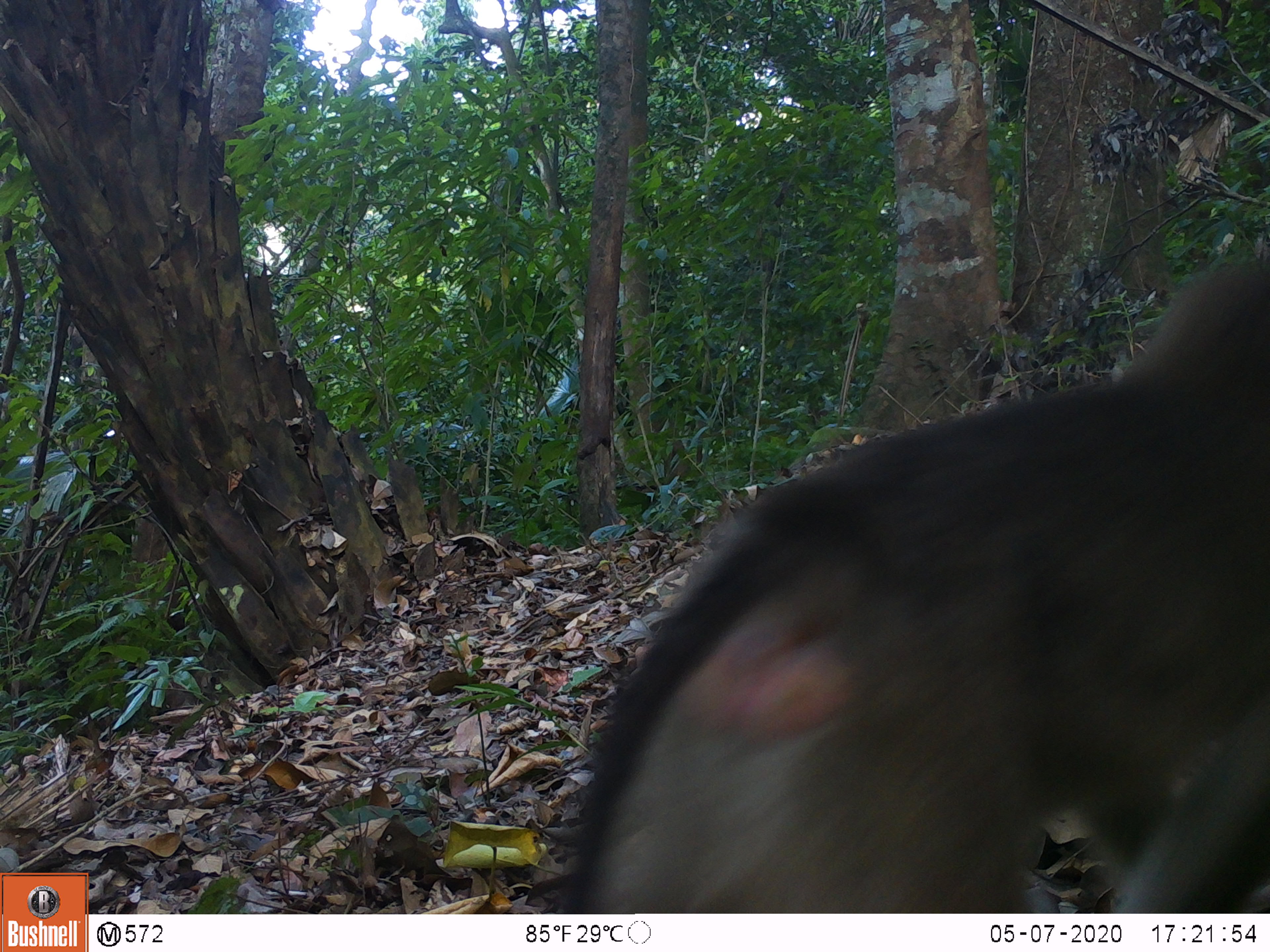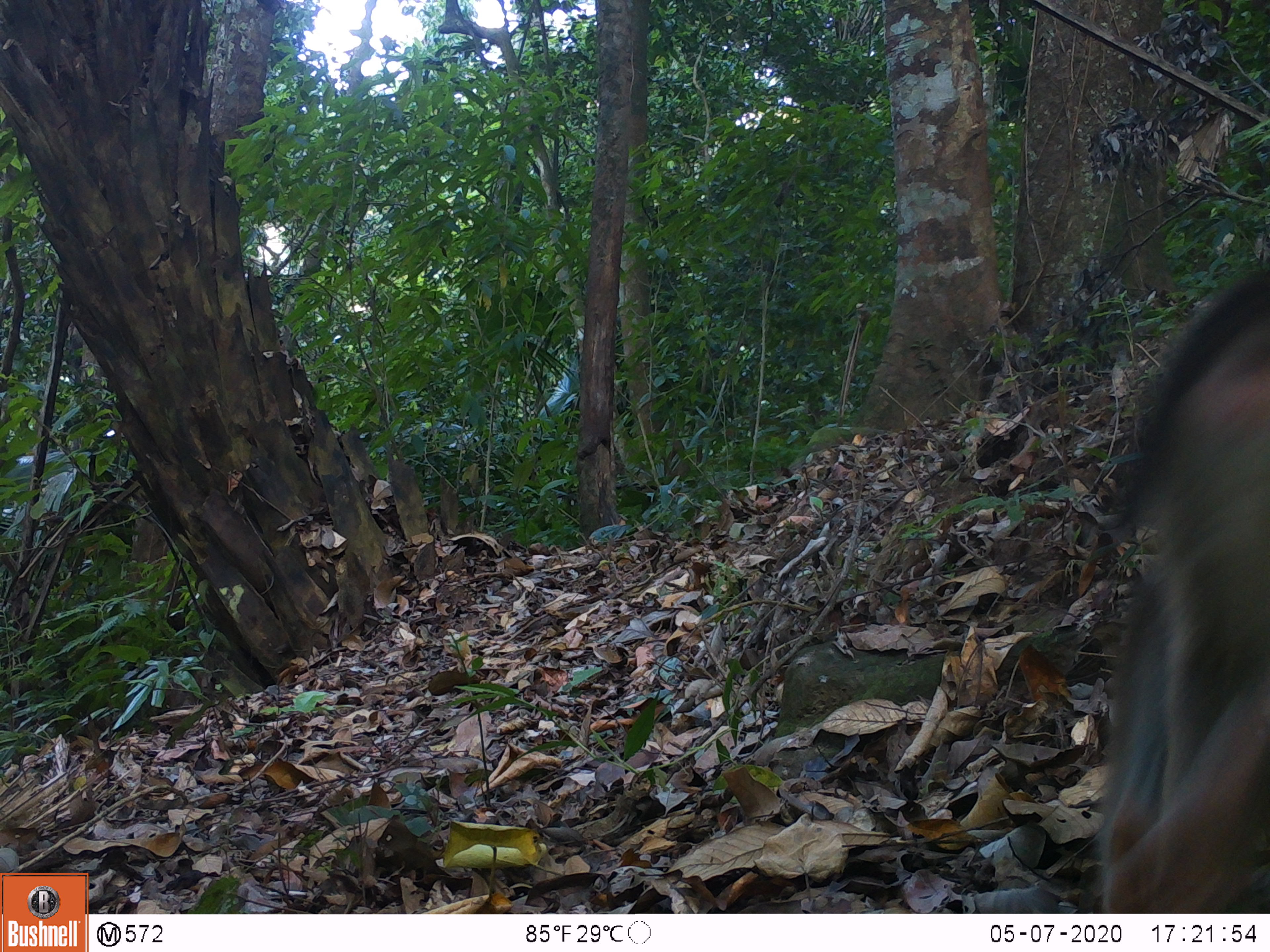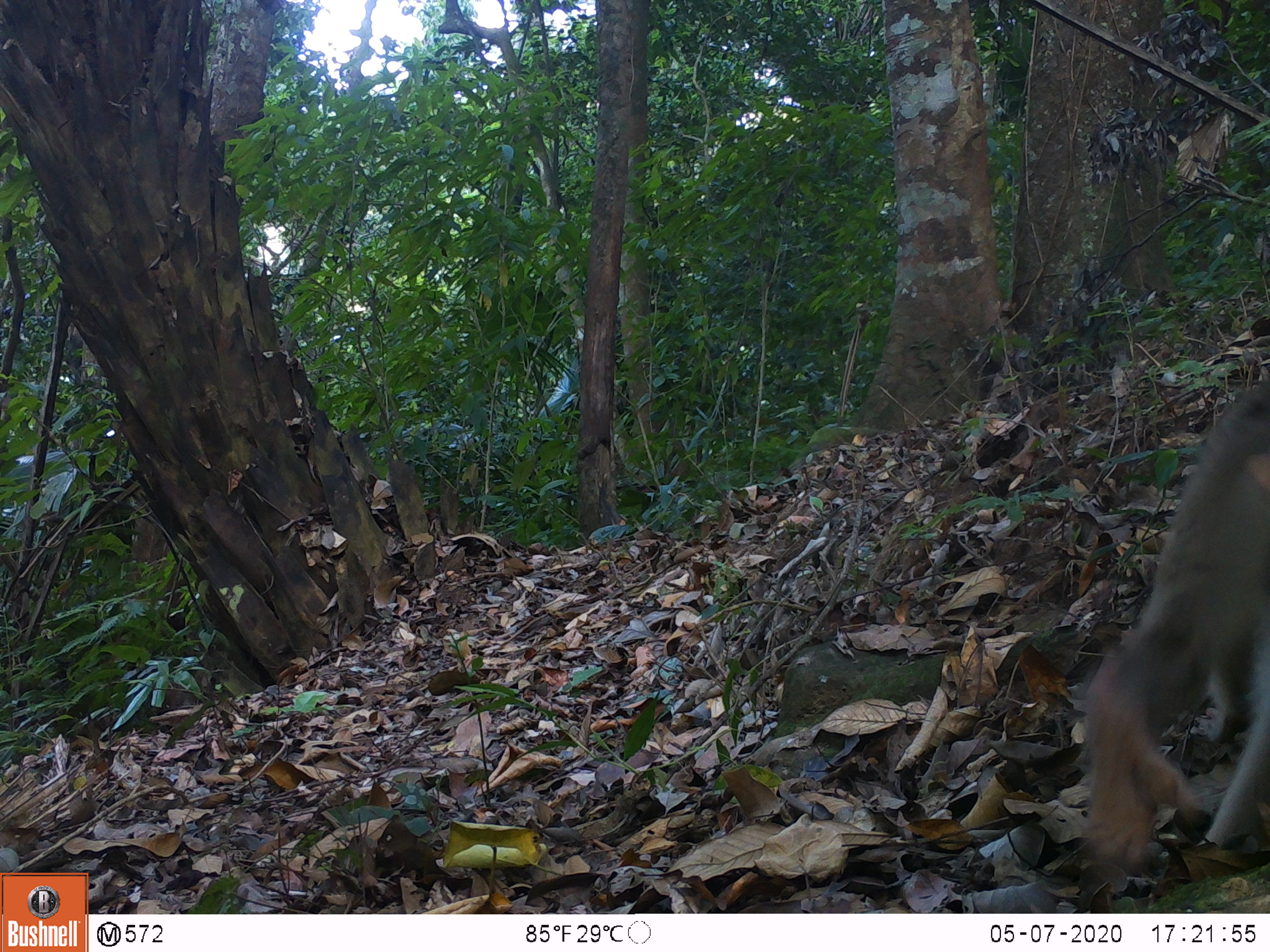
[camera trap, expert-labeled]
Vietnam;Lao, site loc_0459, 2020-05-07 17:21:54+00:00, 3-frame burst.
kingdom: Animalia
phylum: Chordata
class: Mammalia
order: Primates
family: Cercopithecidae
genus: Macaca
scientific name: Macaca nemestrina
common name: pig-tailed macaque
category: pig tailed macaque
Pig tailed macaque (pig-tailed macaque) (Macaca nemestrina). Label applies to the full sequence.